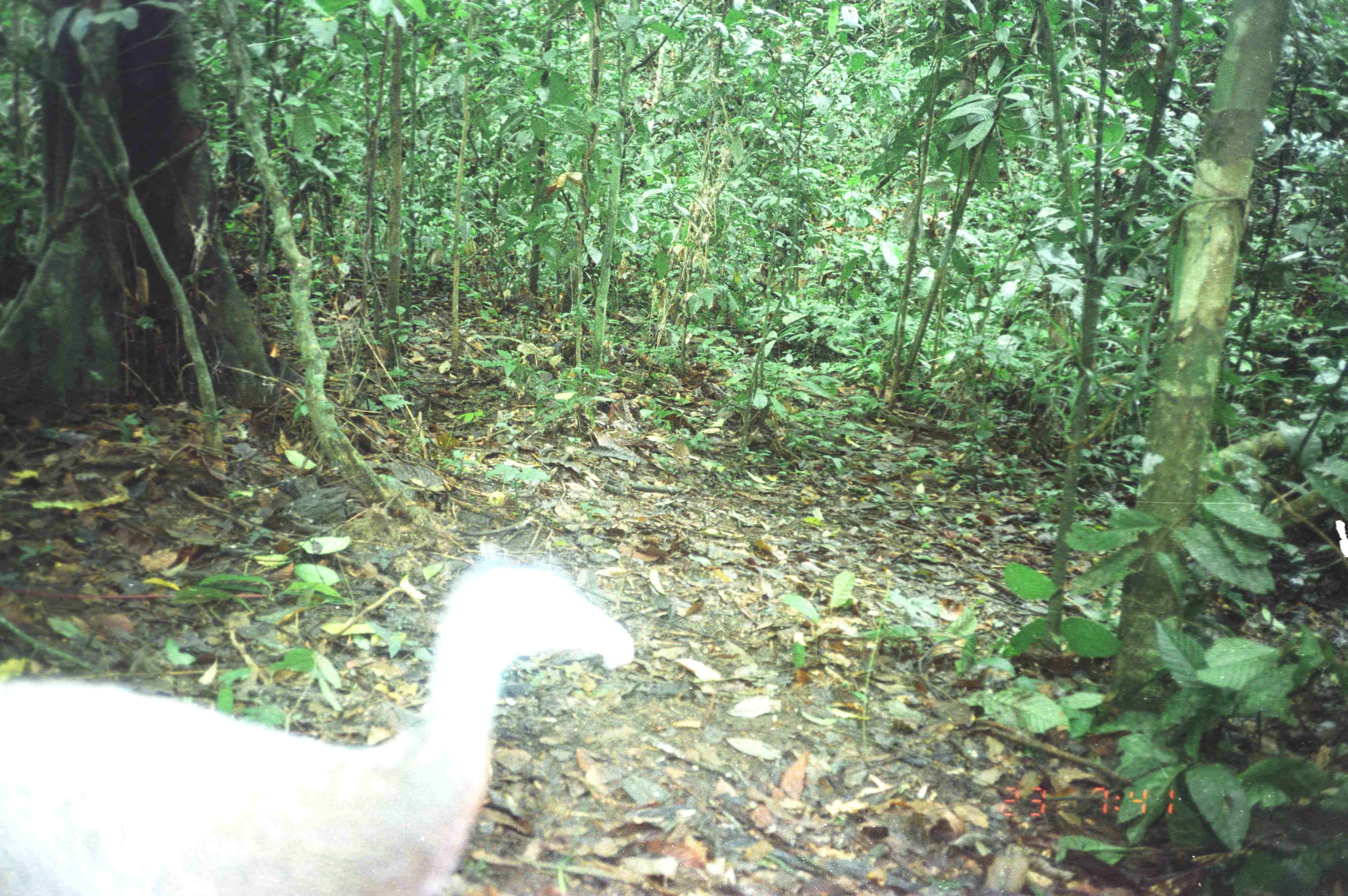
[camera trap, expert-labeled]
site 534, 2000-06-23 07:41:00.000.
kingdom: Animalia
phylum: Chordata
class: Aves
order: Galliformes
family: Phasianidae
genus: Argusianus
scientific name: Argusianus argus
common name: great argus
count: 1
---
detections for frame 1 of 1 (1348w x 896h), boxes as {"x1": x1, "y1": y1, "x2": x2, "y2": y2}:
argusianus argus: {"x1": 0, "y1": 538, "x2": 633, "y2": 893}